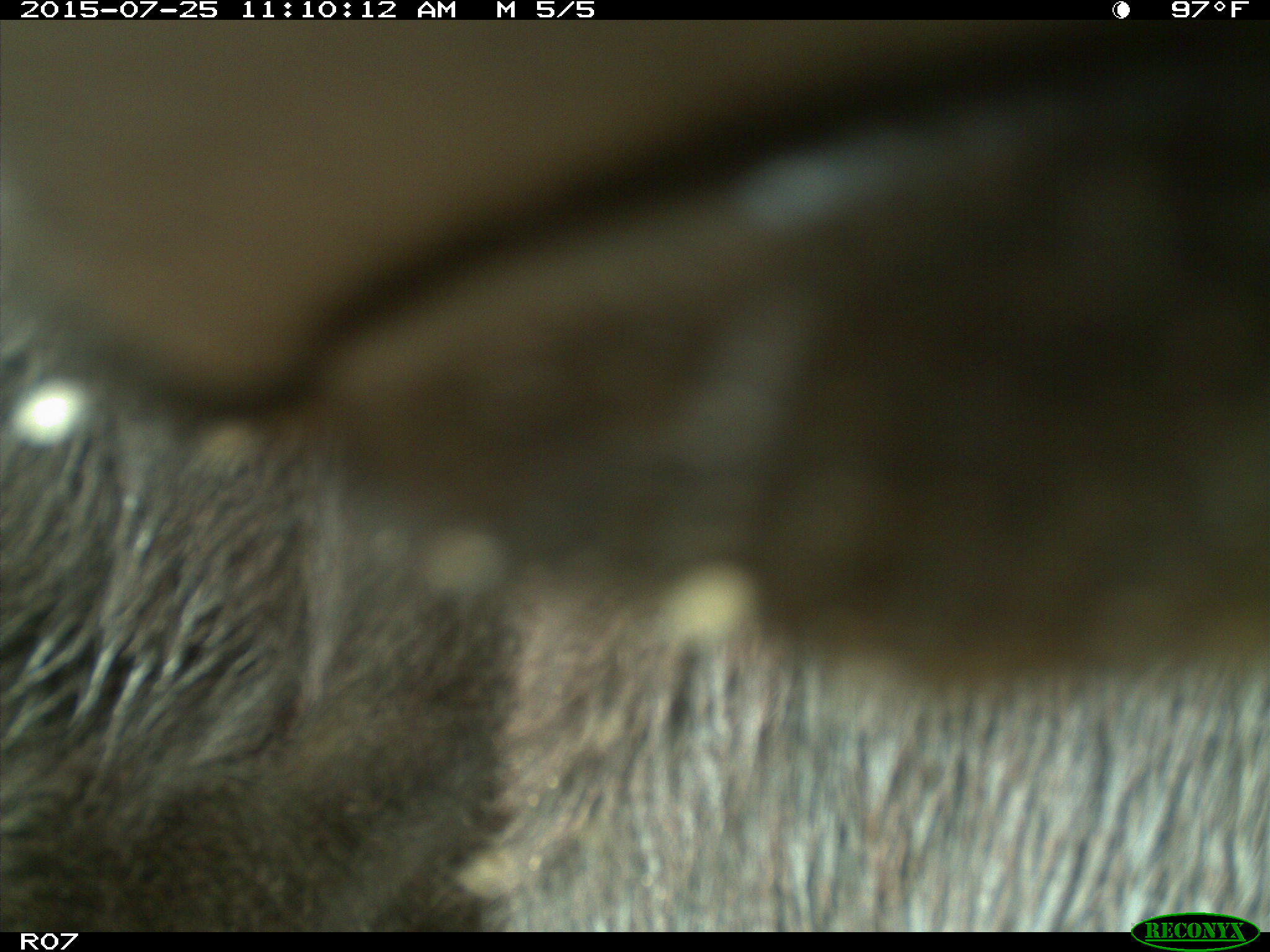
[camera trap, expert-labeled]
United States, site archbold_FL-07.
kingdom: Animalia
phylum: Chordata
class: Mammalia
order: Artiodactyla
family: Bovidae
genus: Bos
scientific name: Bos taurus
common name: domestic cow